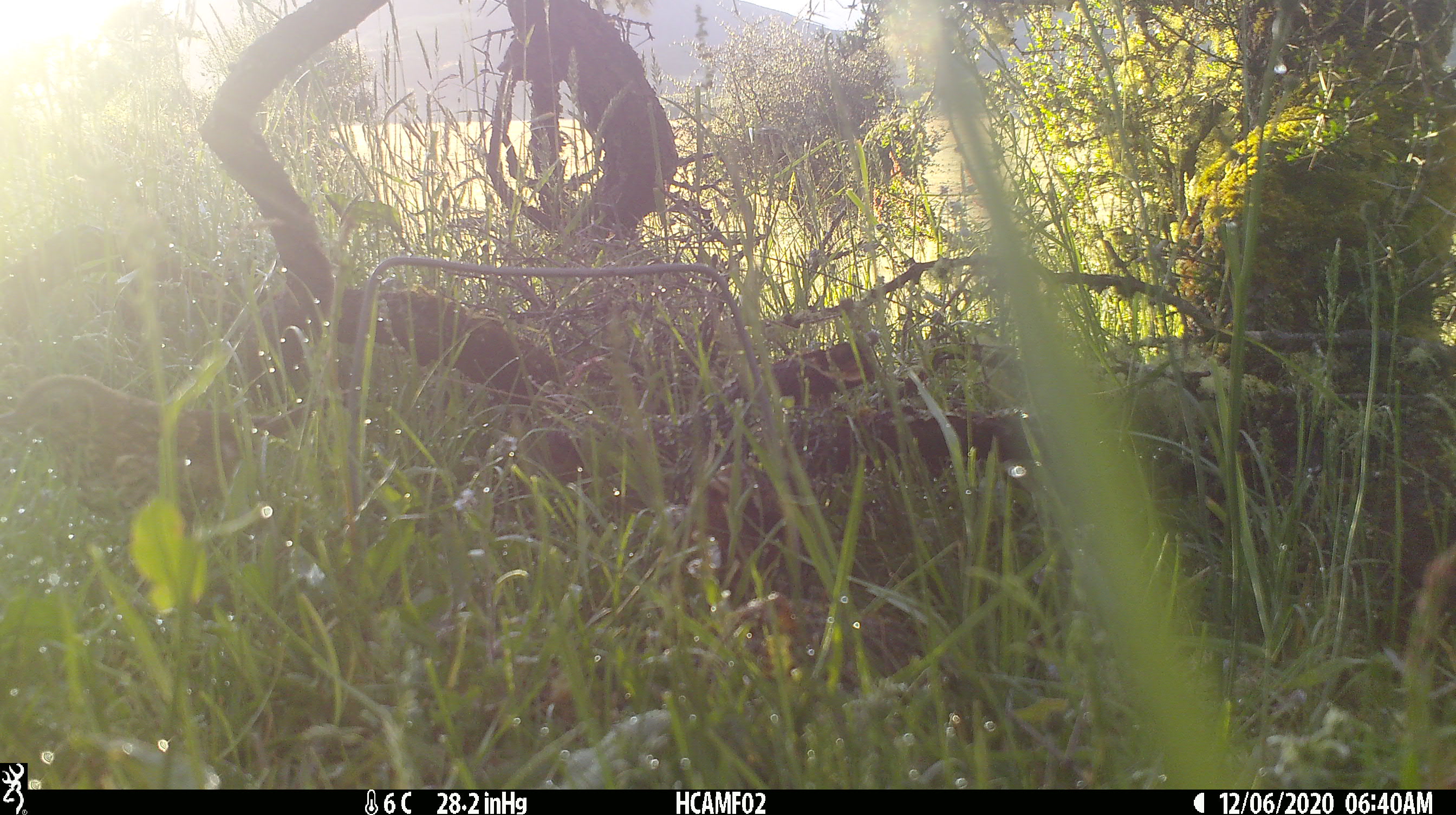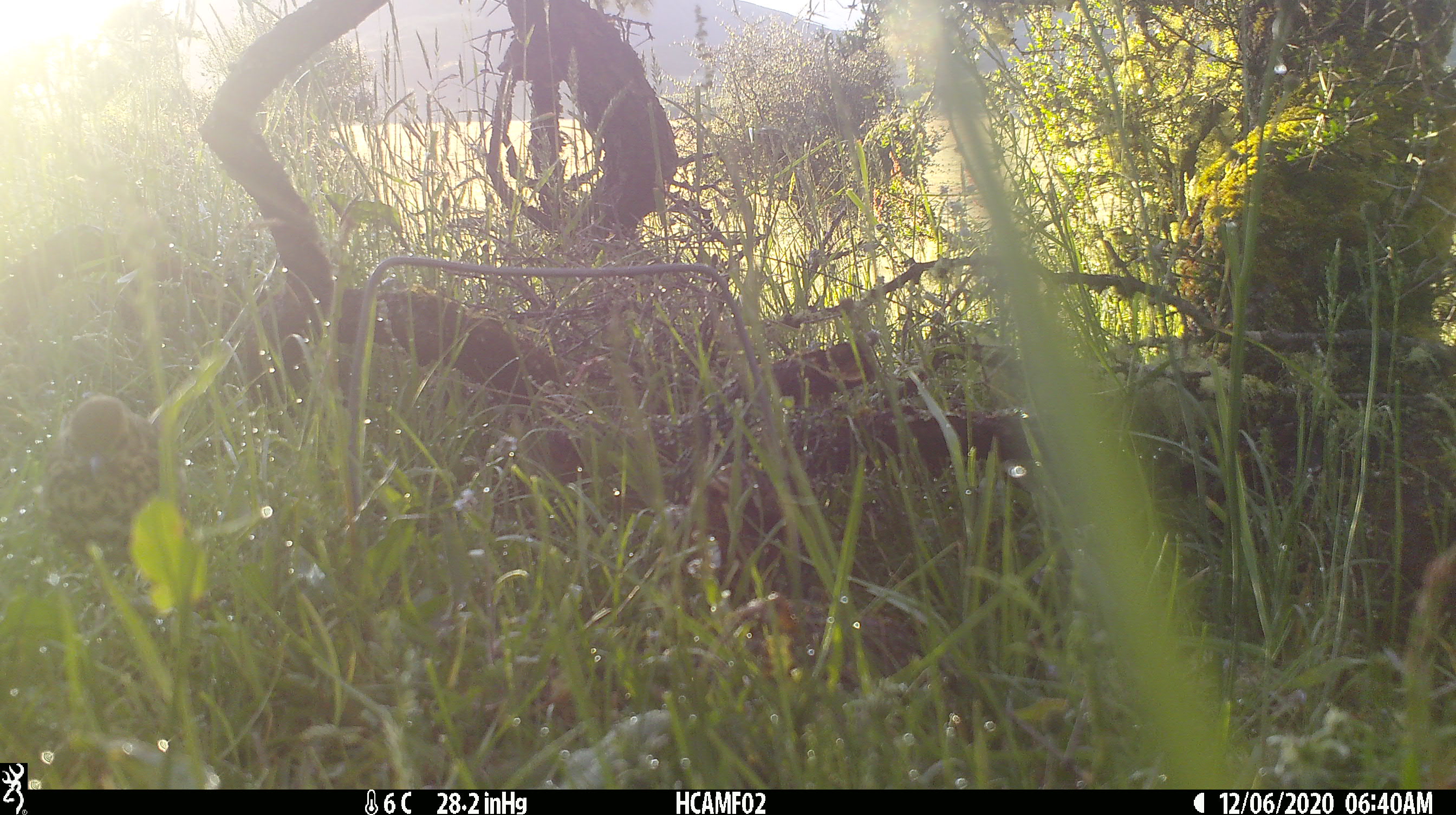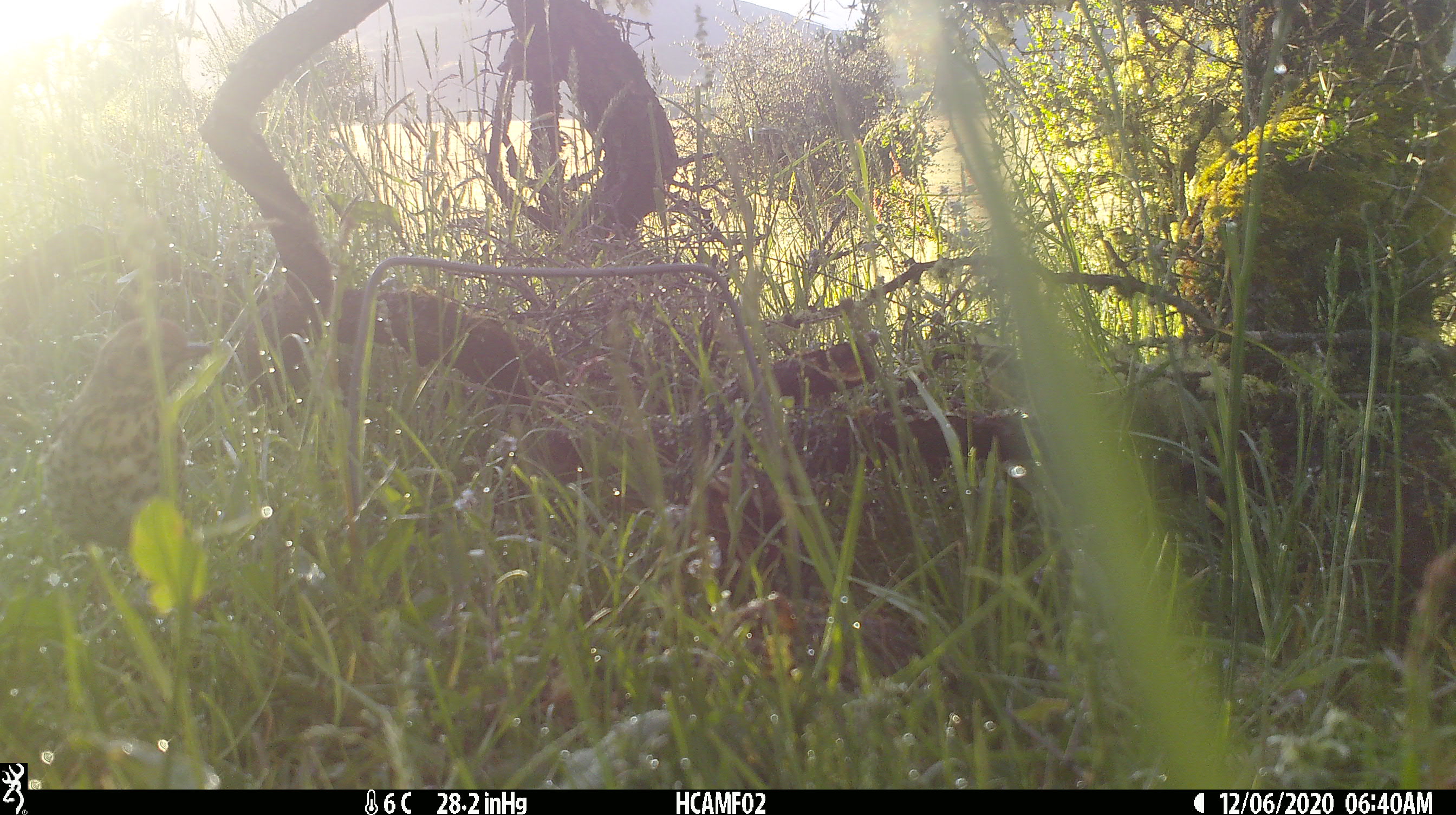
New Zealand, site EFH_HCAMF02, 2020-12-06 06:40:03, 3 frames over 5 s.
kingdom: Animalia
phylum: Chordata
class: Aves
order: Passeriformes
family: Turdidae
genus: Turdus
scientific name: Turdus philomelos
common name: song thrush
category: thrush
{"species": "thrush (song thrush) (Turdus philomelos)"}